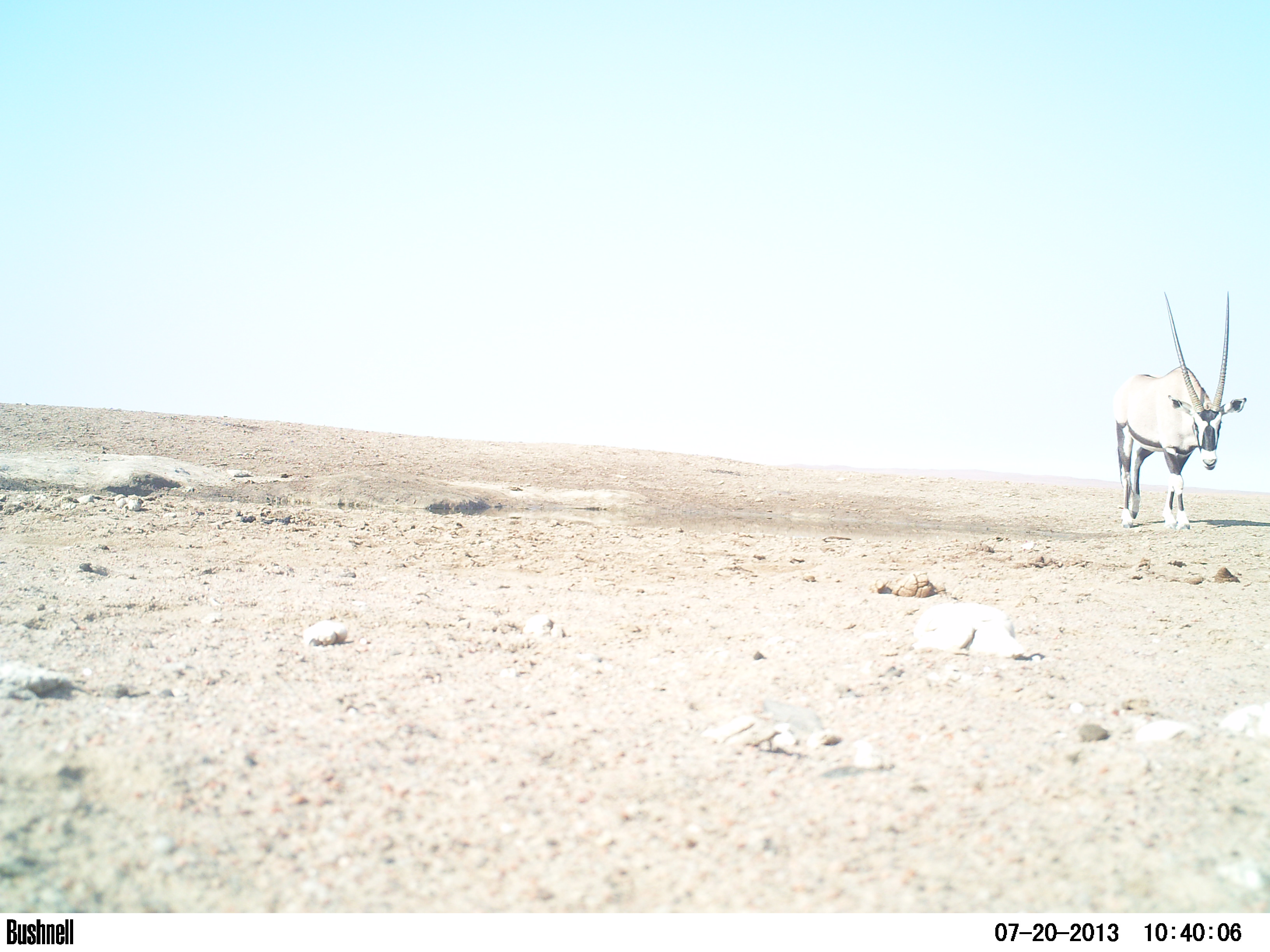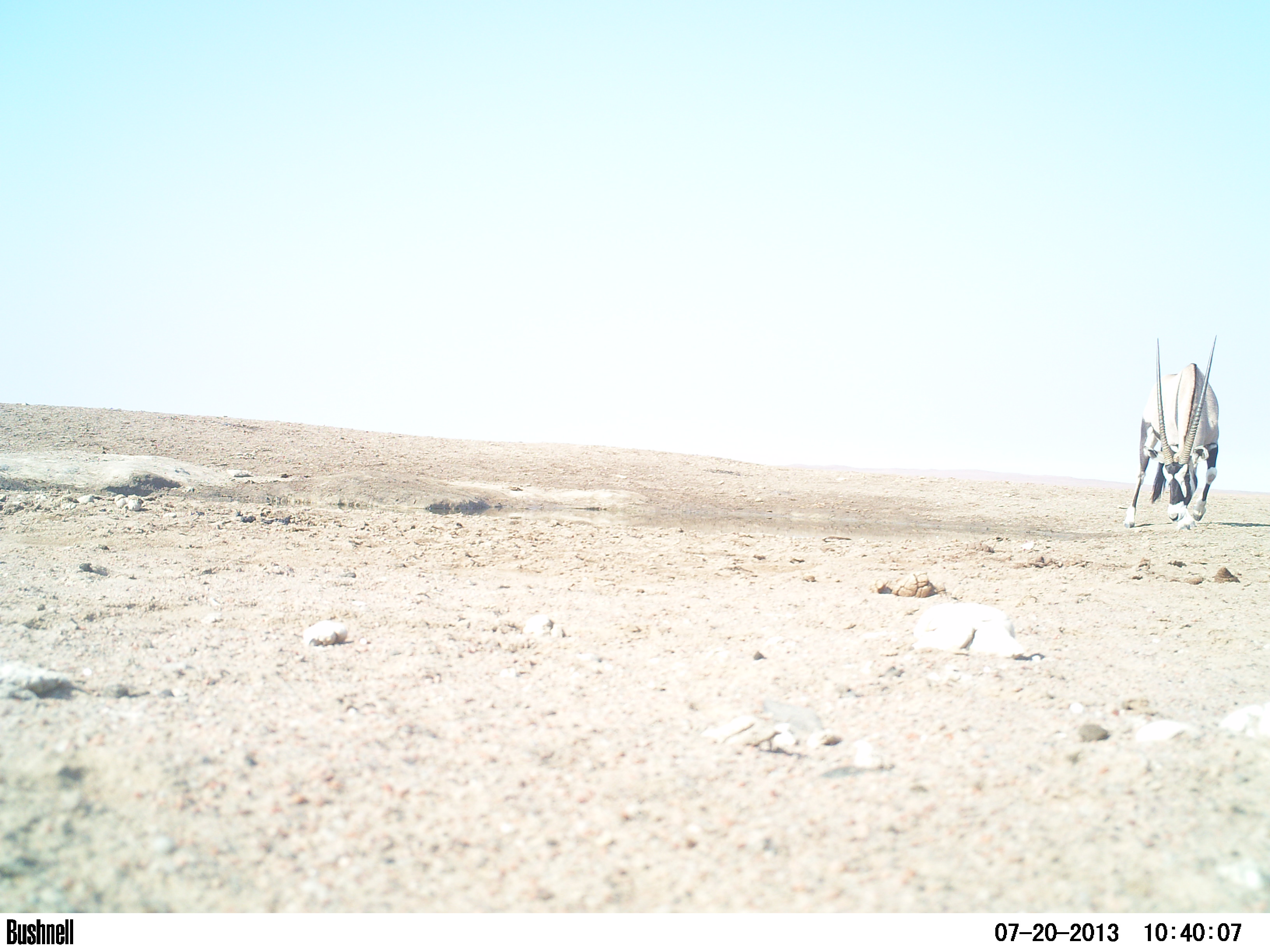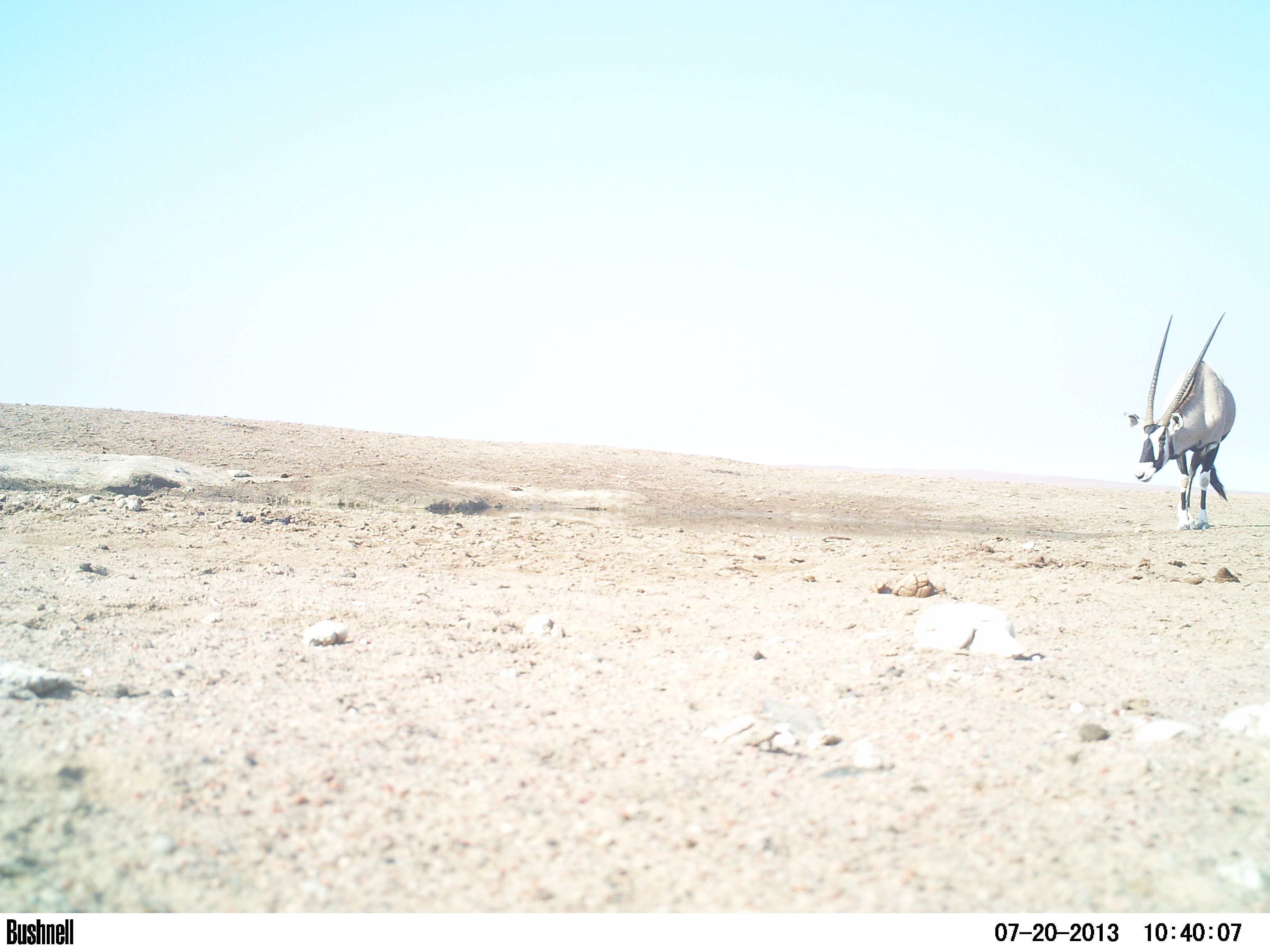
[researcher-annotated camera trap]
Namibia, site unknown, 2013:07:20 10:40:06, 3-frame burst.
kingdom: Animalia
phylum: Chordata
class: Mammalia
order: Artiodactyla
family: Bovidae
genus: Oryx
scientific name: Oryx gazella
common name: gemsbok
Oryx gazella (gemsbok).